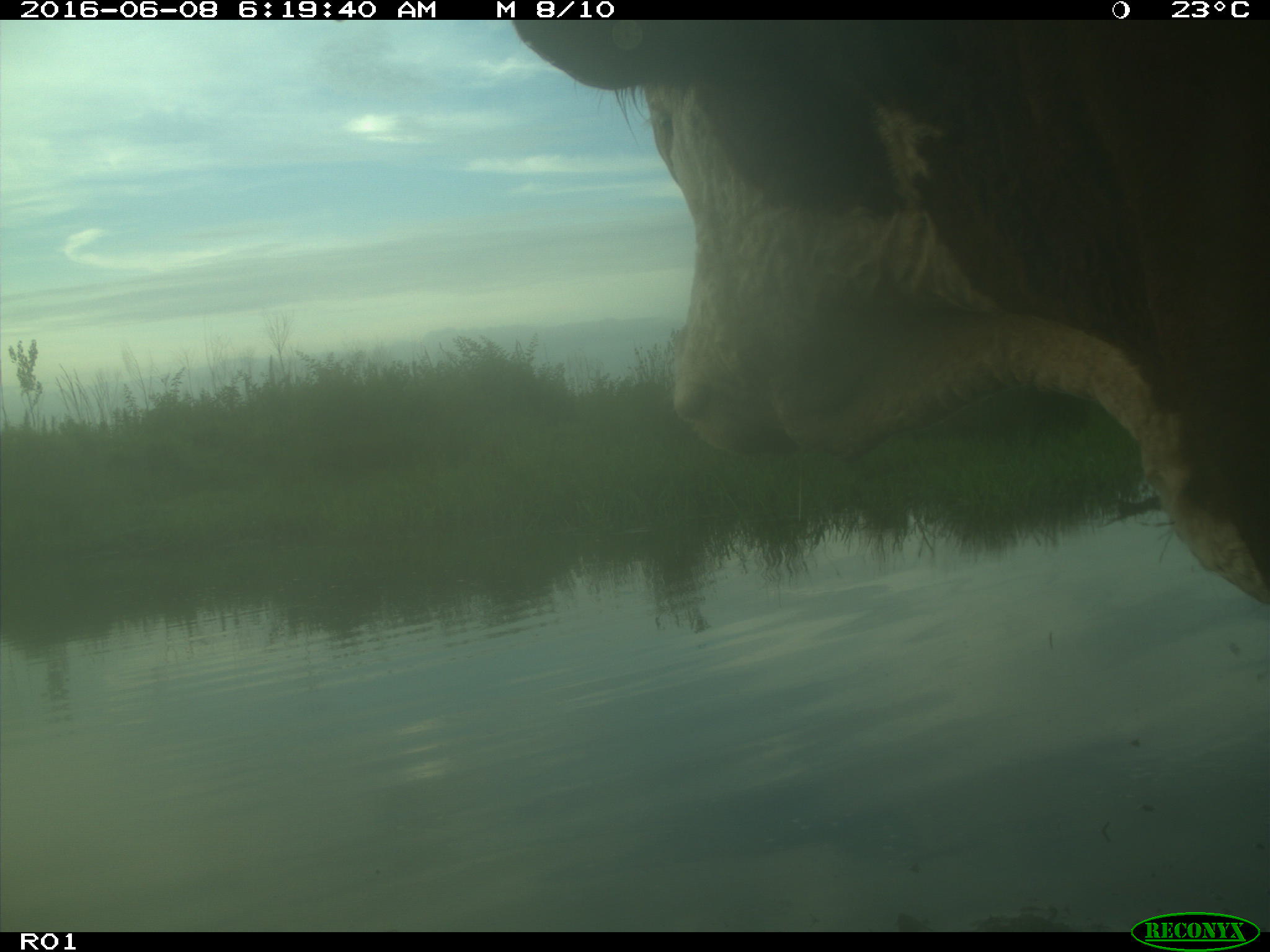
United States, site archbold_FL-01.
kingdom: Animalia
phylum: Chordata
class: Mammalia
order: Artiodactyla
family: Bovidae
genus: Bos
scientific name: Bos taurus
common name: domestic cow